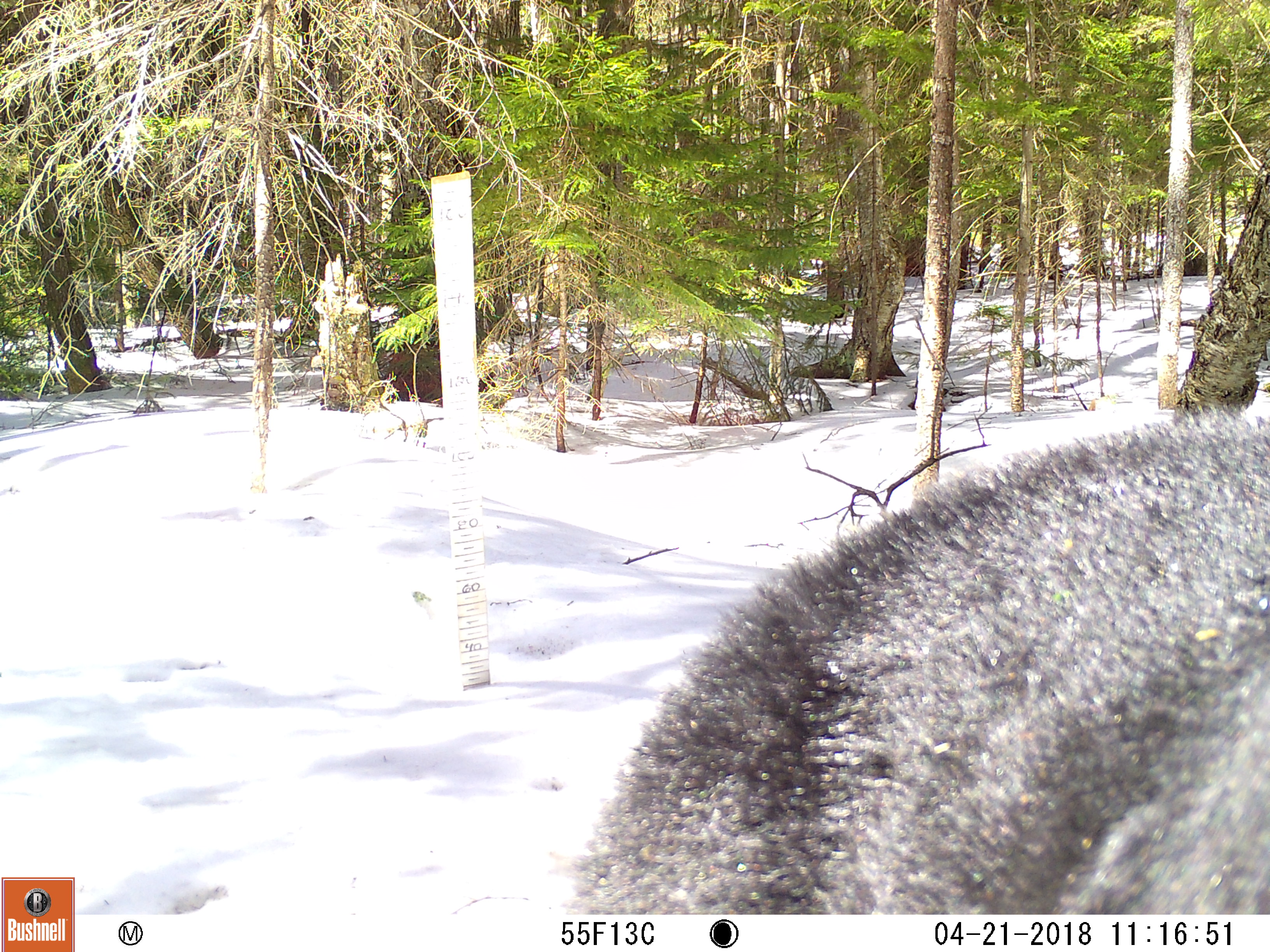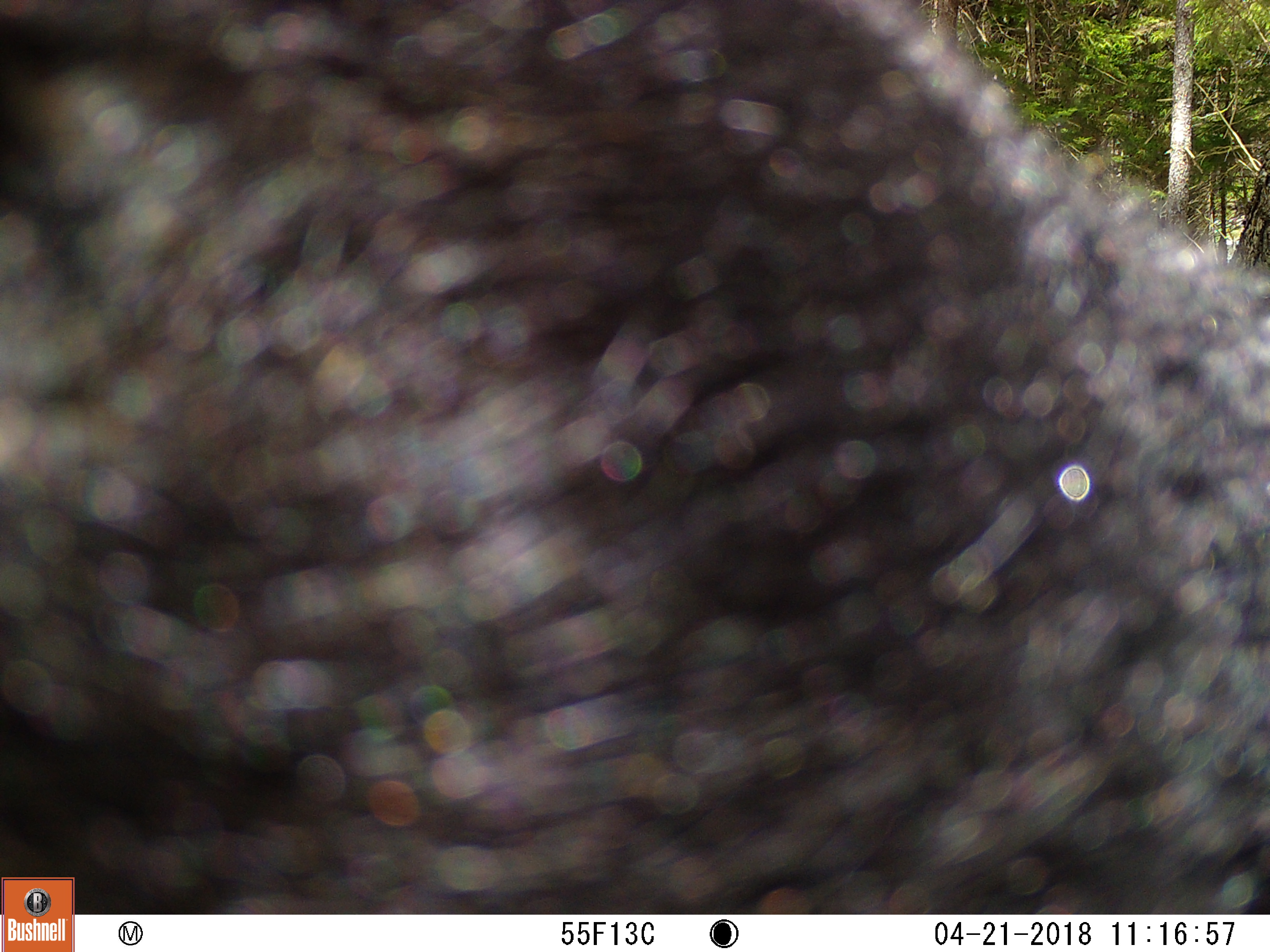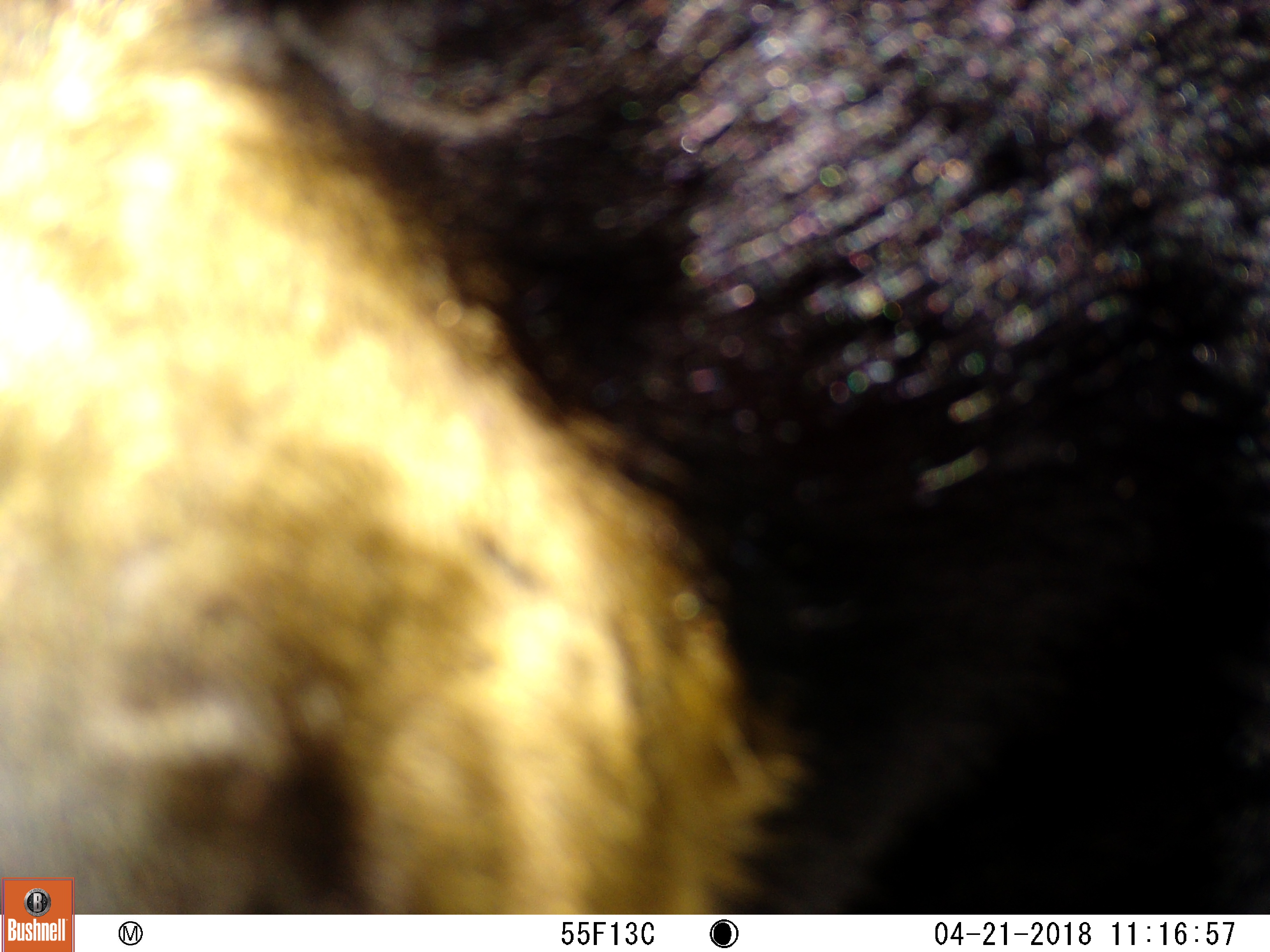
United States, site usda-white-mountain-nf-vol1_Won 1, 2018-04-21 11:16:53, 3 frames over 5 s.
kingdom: Animalia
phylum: Chordata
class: Mammalia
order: Carnivora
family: Ursidae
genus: Ursus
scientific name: Ursus americanus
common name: black bear